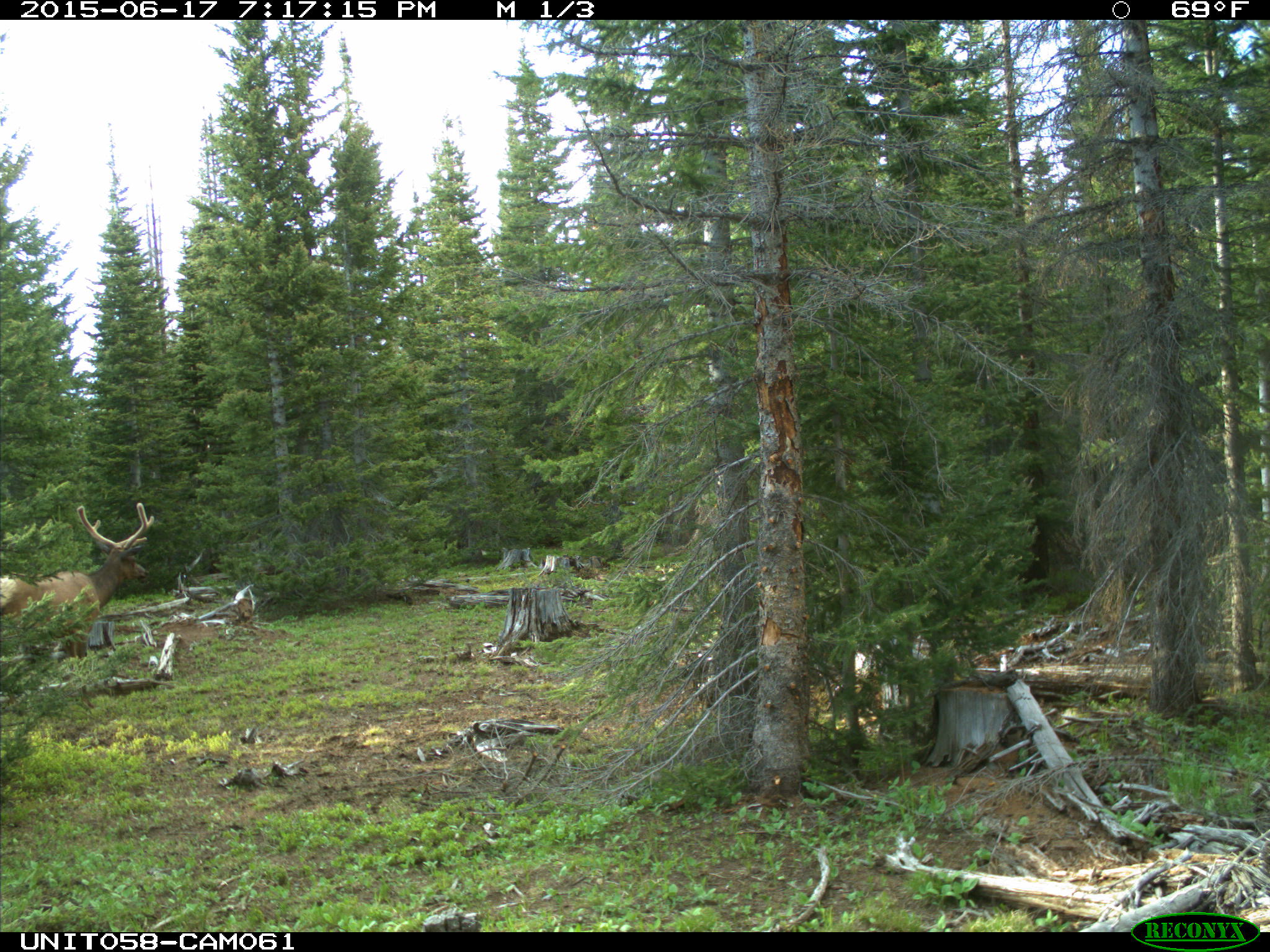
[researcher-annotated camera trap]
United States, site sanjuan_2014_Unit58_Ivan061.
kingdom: Animalia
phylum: Chordata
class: Mammalia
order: Artiodactyla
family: Cervidae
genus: Cervus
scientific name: Cervus elaphus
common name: red deer